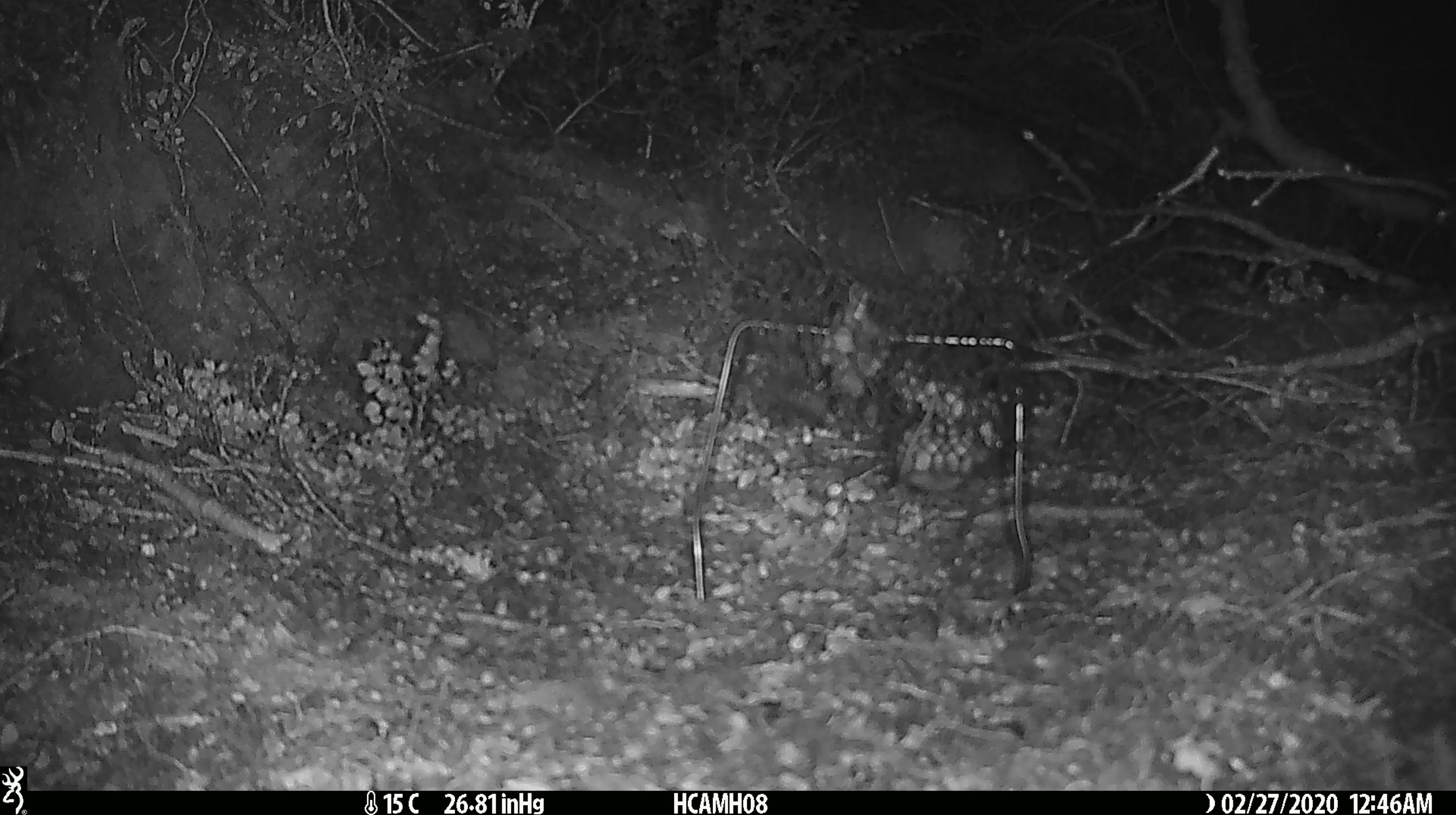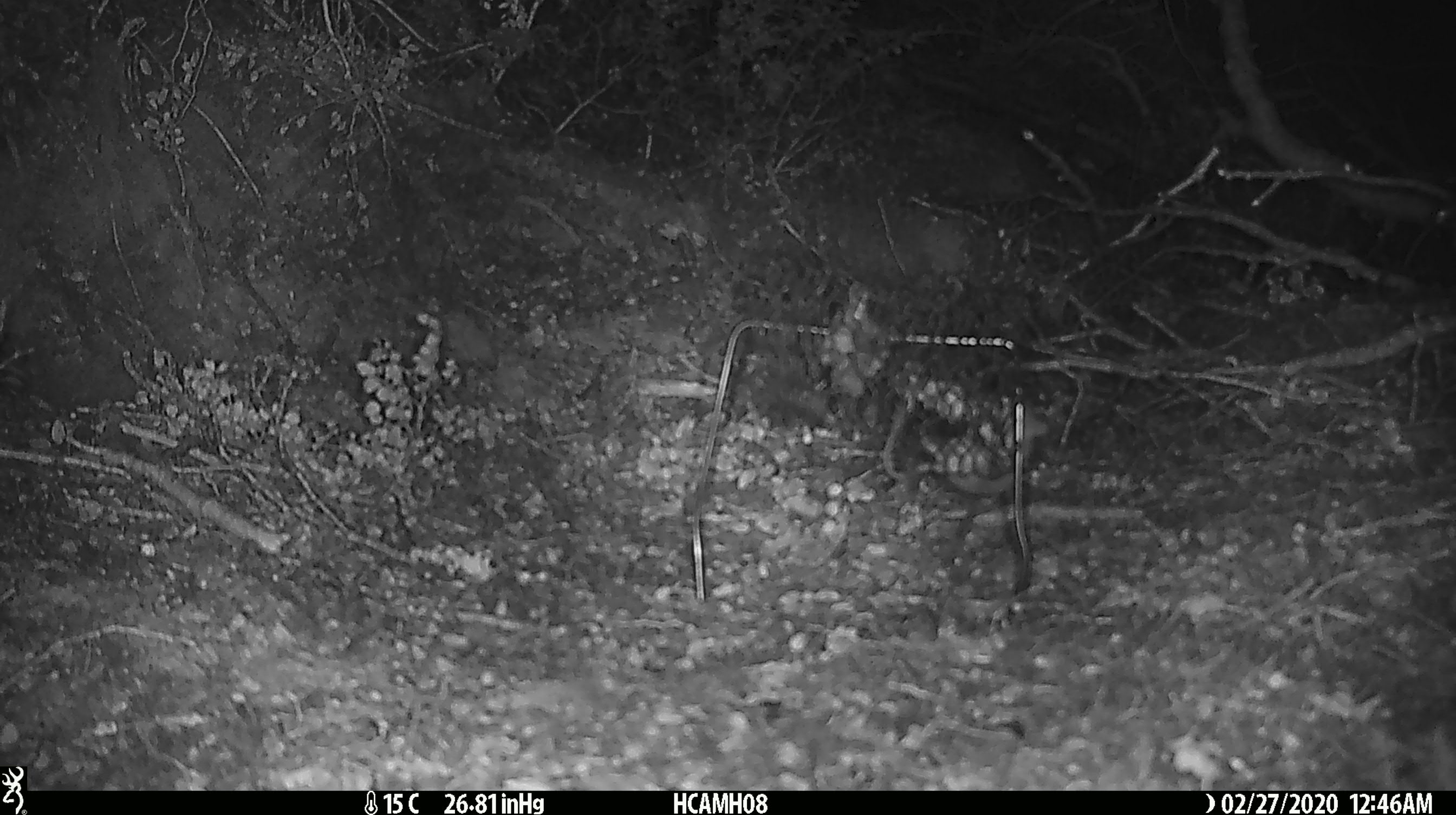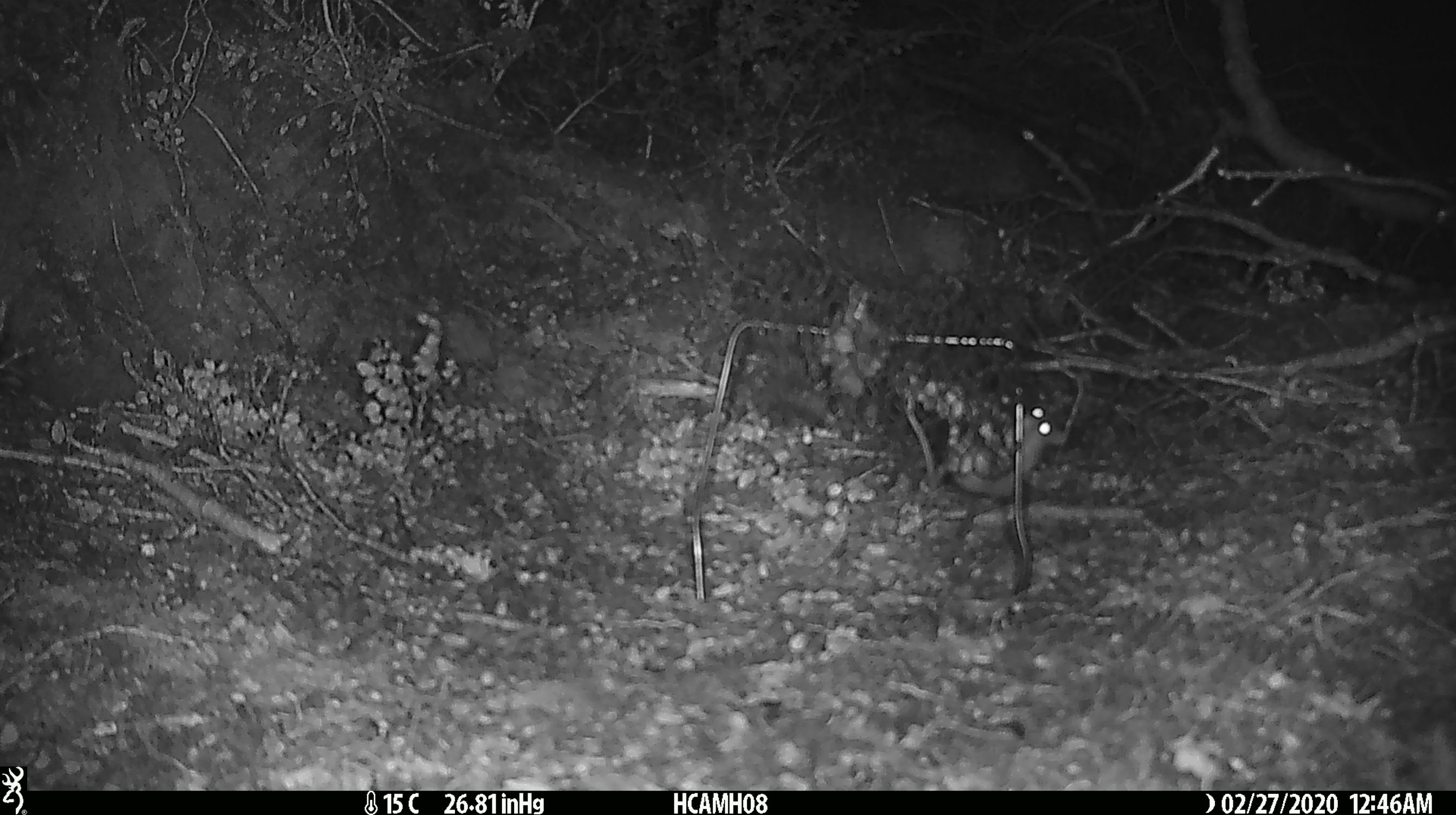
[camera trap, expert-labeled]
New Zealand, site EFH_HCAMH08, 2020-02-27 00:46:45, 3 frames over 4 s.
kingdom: Animalia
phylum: Chordata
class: Mammalia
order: Rodentia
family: Muridae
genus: Mus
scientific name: Mus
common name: mouse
Mouse (Mus).